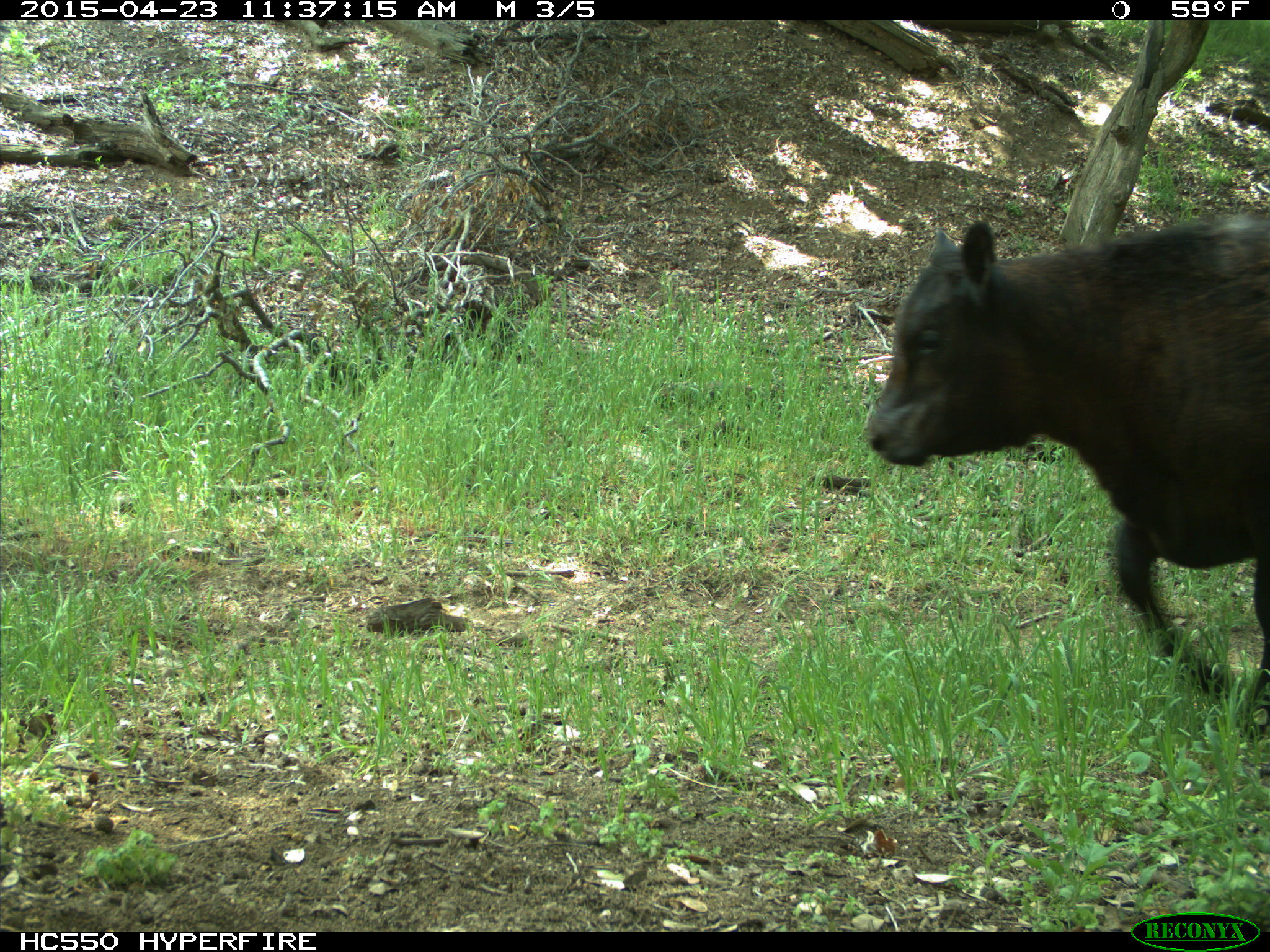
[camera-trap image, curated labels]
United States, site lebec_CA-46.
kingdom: Animalia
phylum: Chordata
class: Mammalia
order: Artiodactyla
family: Bovidae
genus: Bos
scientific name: Bos taurus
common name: domestic cow